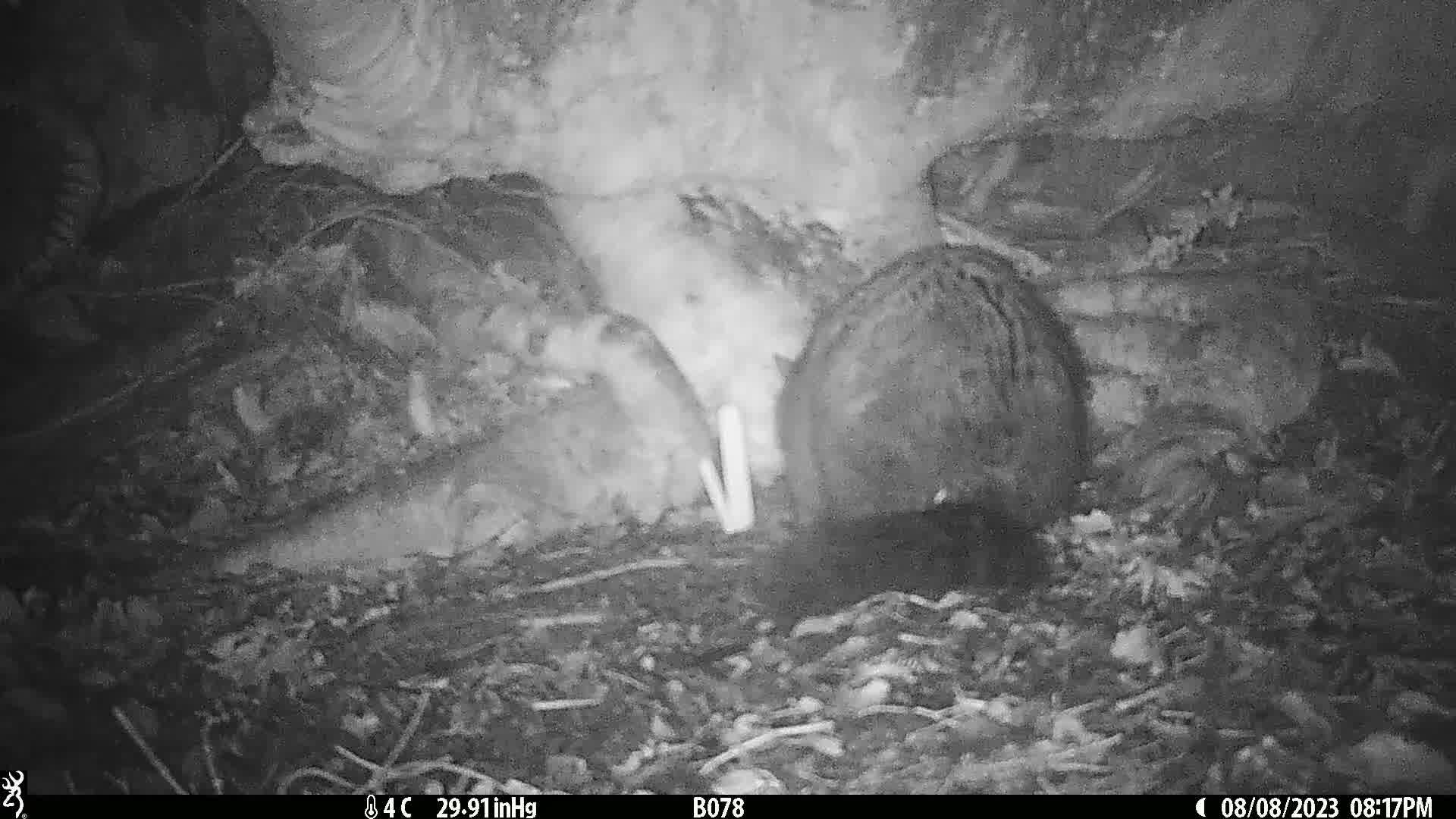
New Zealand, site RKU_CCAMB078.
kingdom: Animalia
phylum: Chordata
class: Mammalia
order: Diprotodontia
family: Phalangeridae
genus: Trichosurus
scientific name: Trichosurus vulpecula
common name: common brushtail possum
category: possum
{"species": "possum (common brushtail possum) (Trichosurus vulpecula)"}